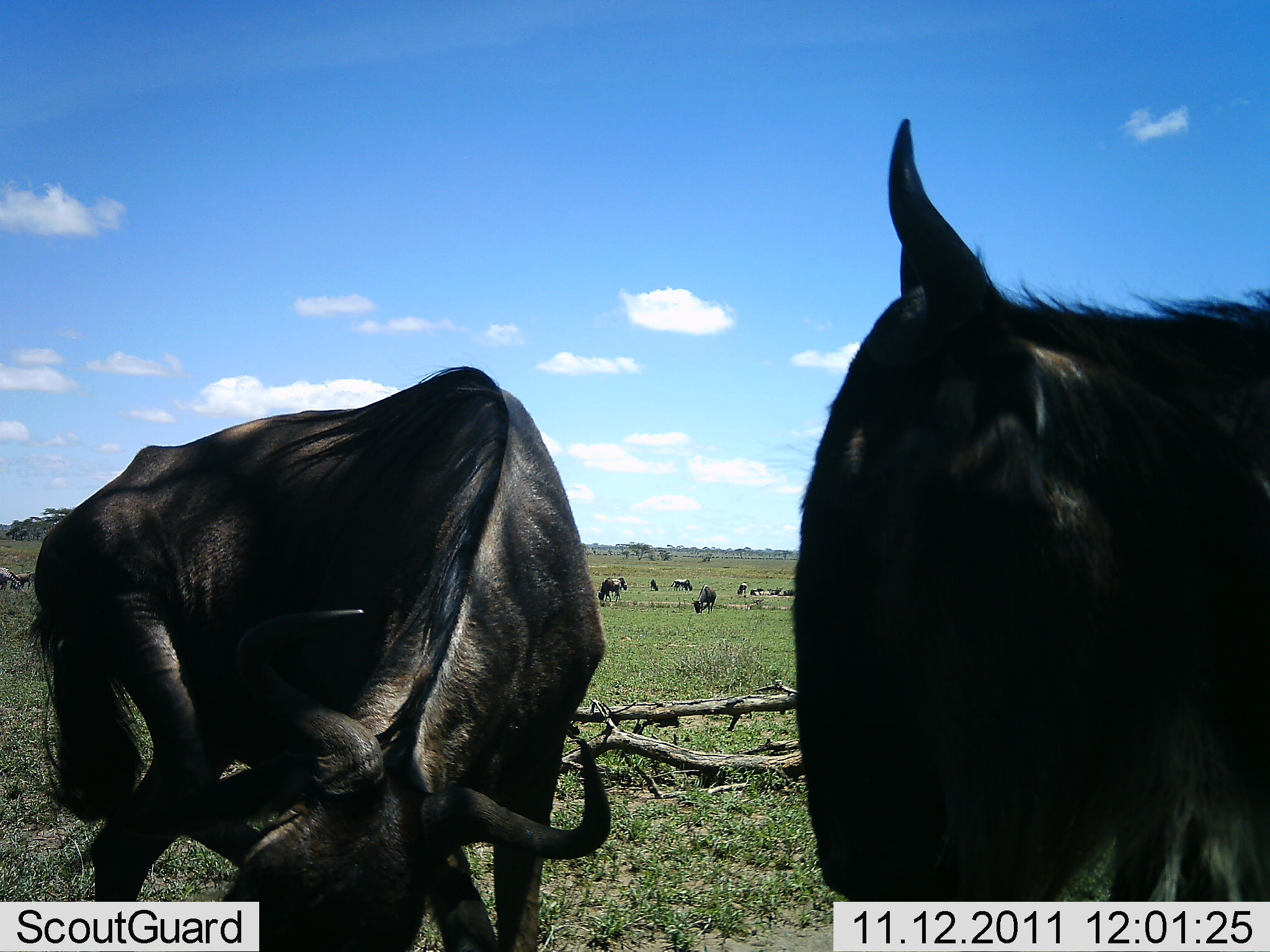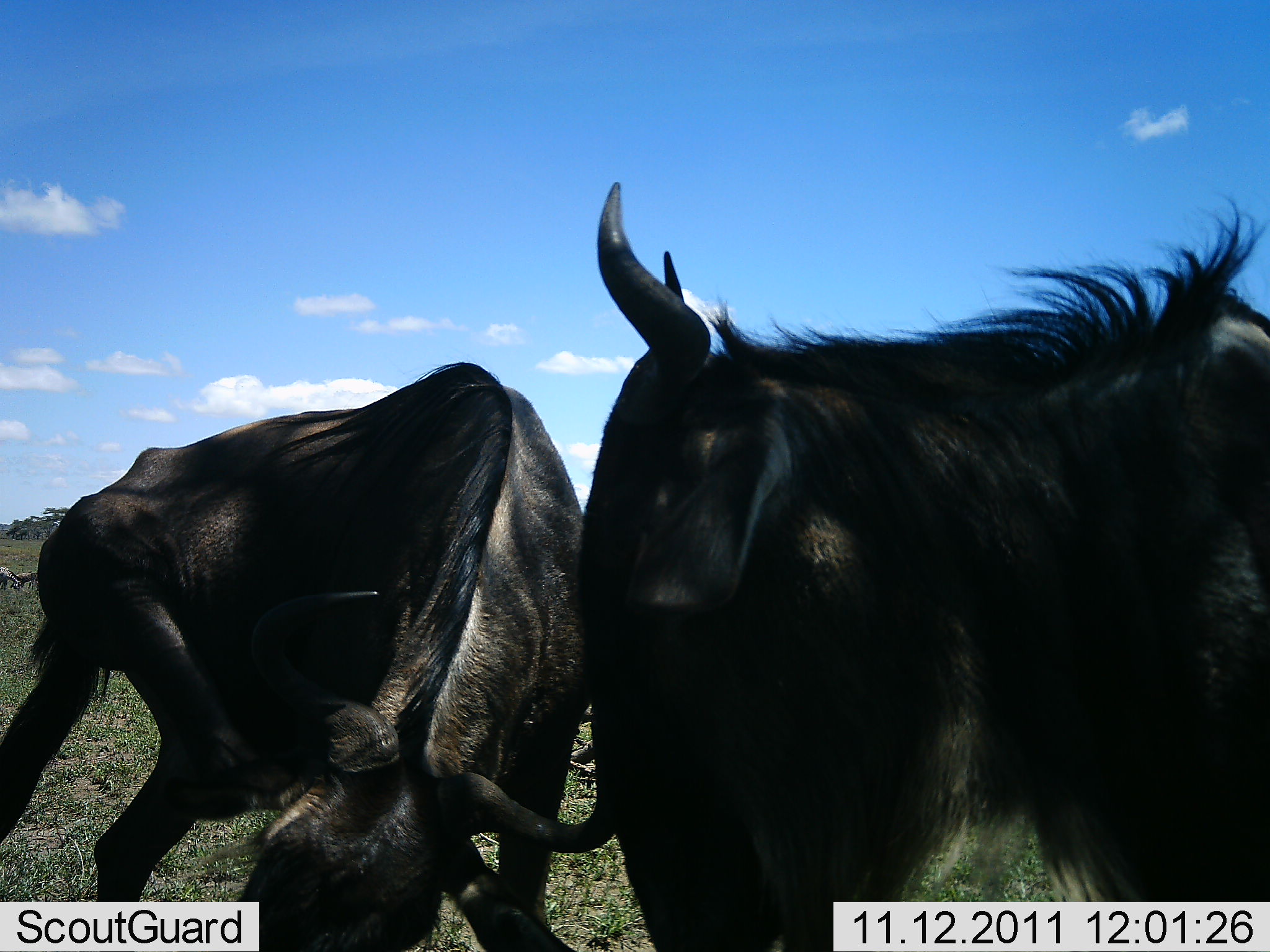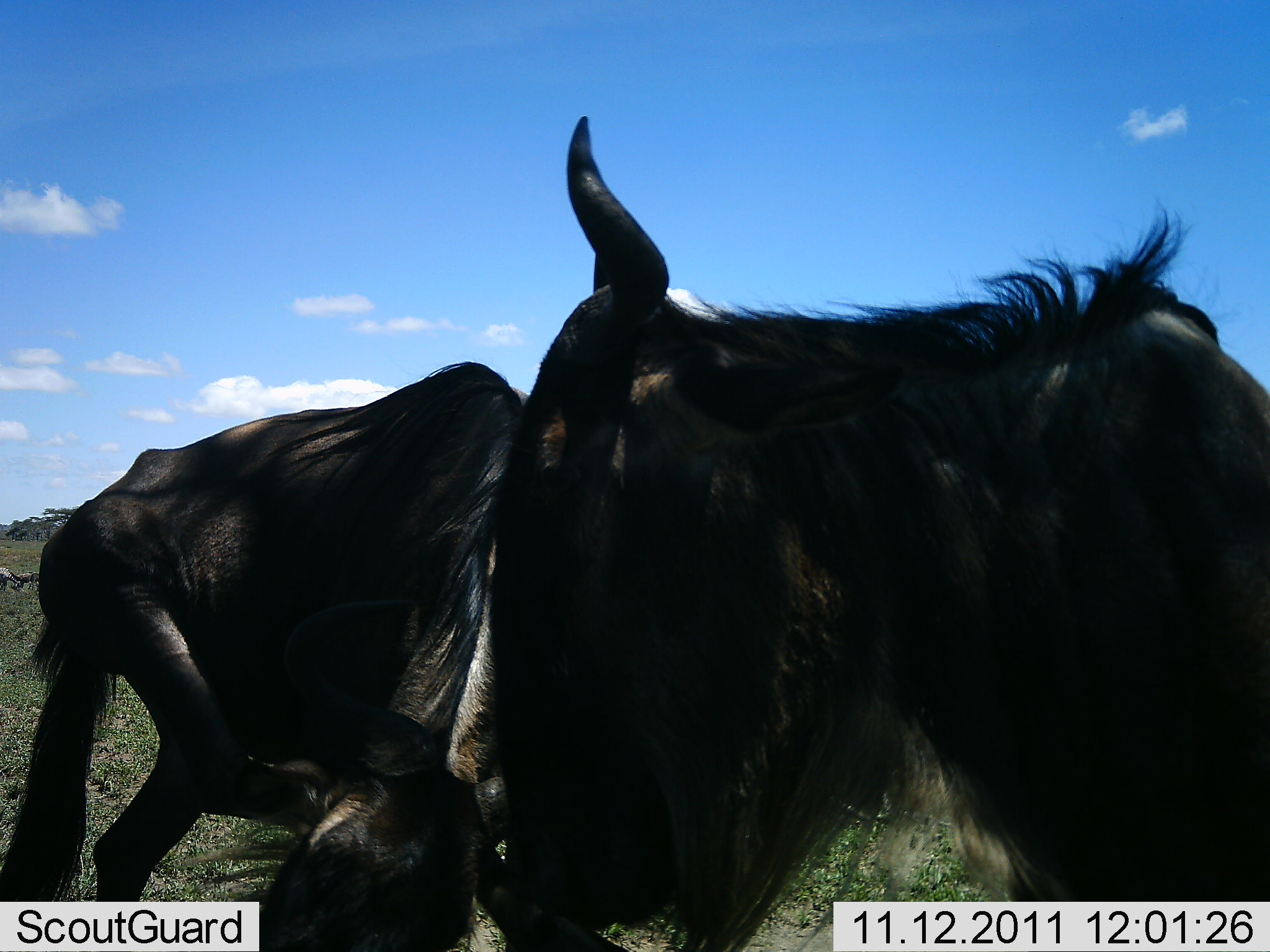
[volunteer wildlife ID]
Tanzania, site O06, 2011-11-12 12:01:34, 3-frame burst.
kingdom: Animalia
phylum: Chordata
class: Mammalia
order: Artiodactyla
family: Bovidae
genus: Connochaetes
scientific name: Connochaetes taurinus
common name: blue wildebeest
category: wildebeest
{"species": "wildebeest (blue wildebeest) (Connochaetes taurinus)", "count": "11-50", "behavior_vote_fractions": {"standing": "50%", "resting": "17%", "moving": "50%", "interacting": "8%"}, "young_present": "0%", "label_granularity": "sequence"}